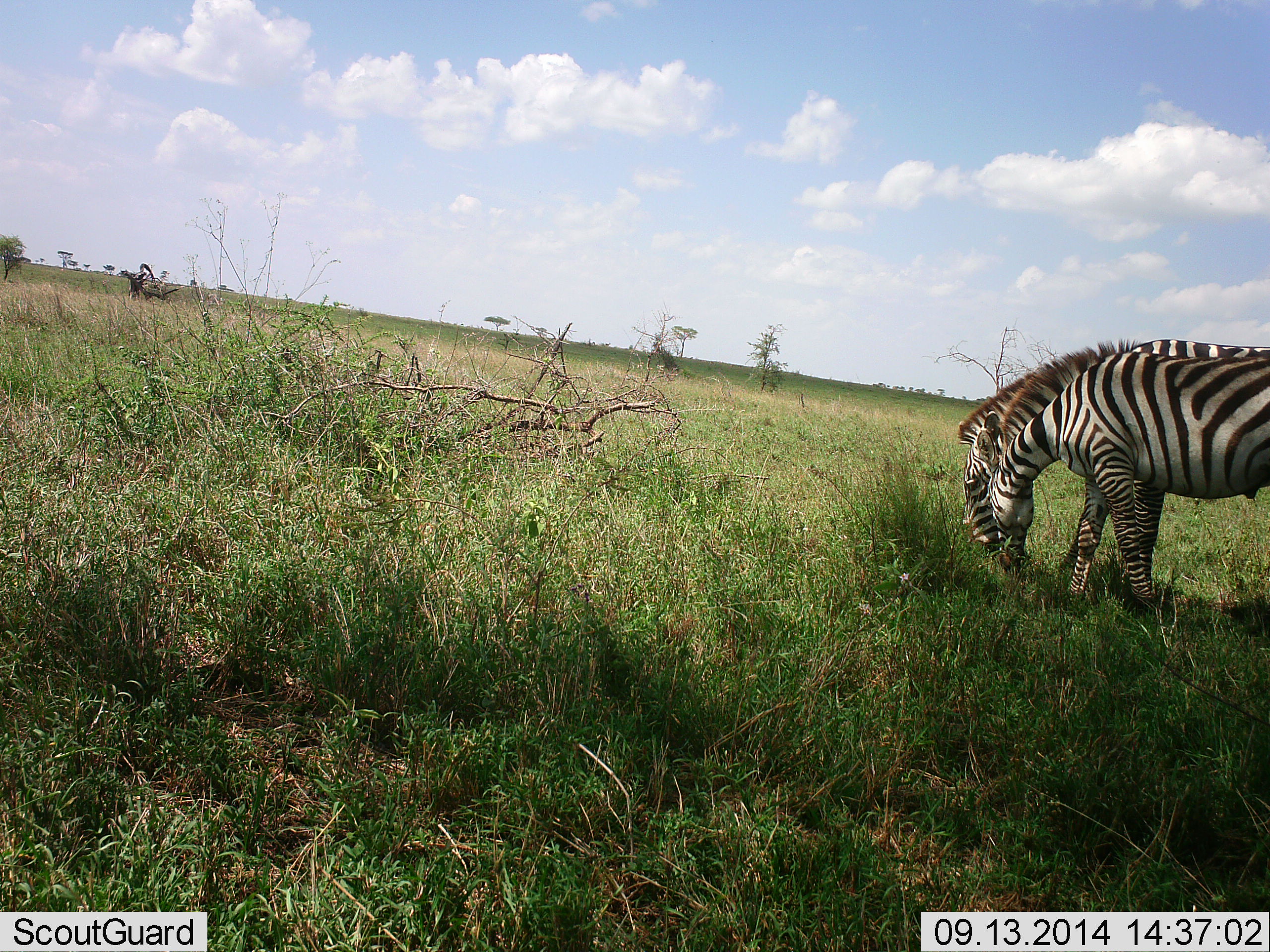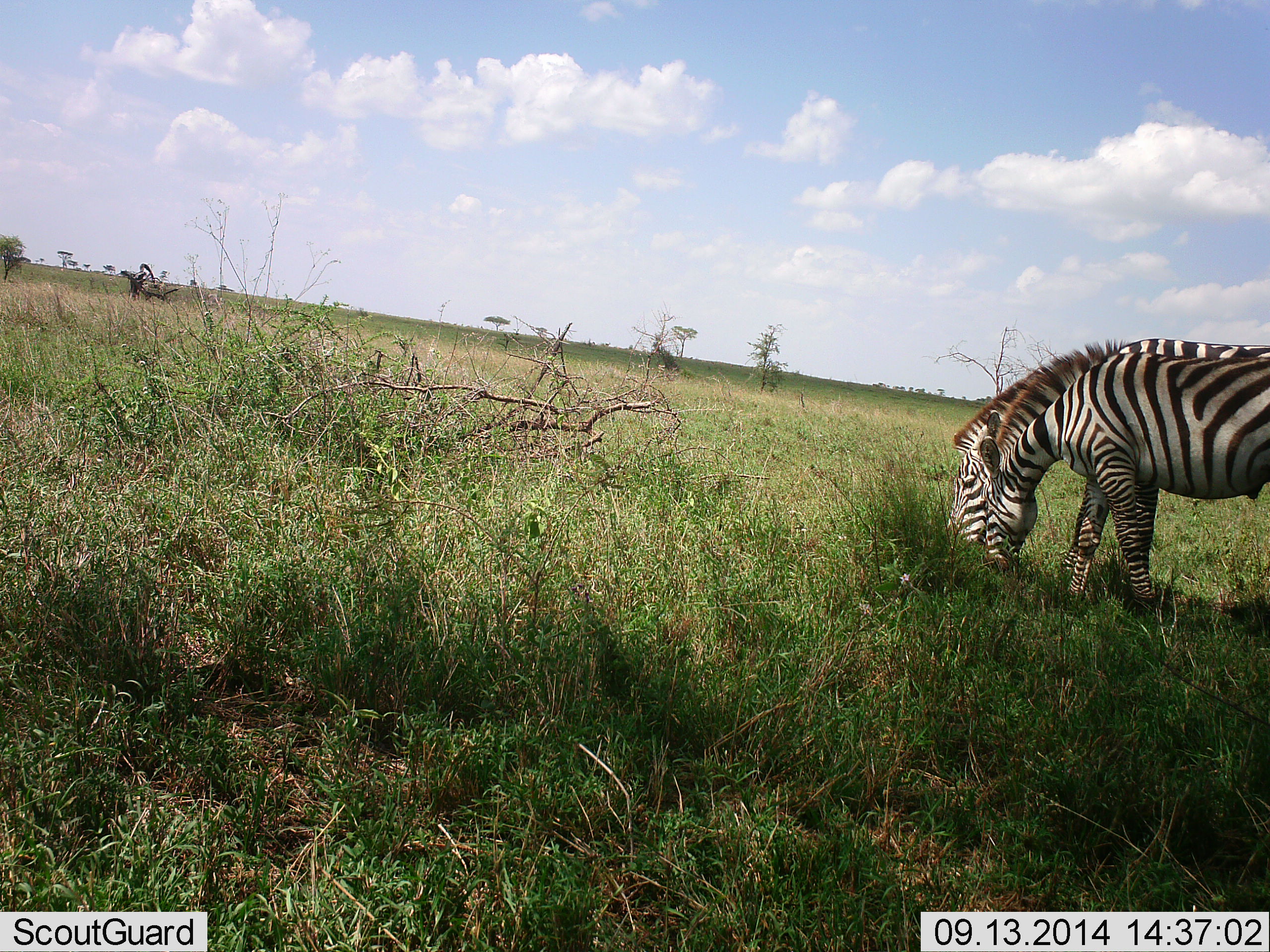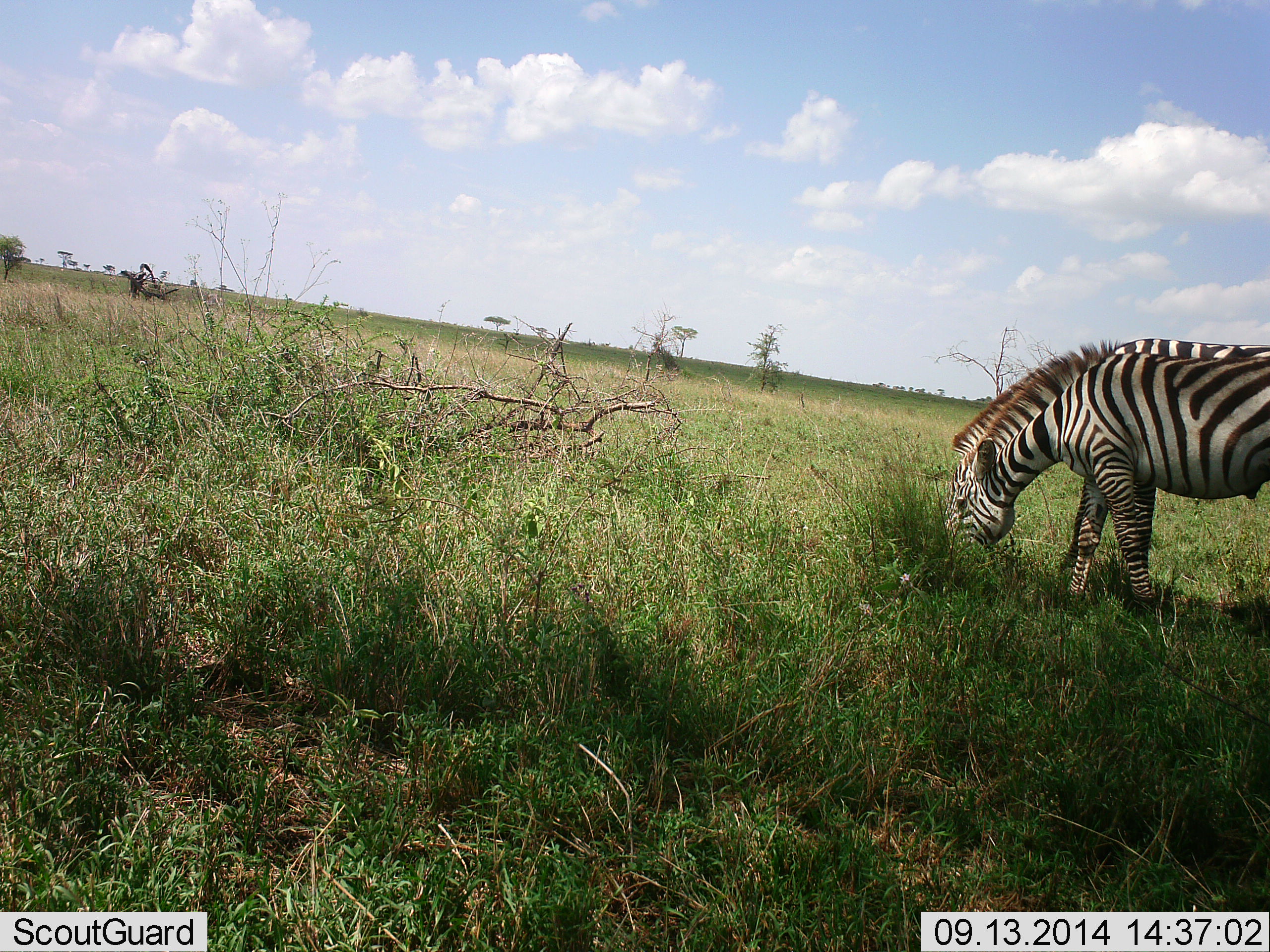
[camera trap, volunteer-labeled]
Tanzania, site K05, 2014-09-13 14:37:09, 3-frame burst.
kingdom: Animalia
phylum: Chordata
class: Mammalia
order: Perissodactyla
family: Equidae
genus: Equus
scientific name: Equus quagga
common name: plains zebra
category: zebra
Zebra (plains zebra) (Equus quagga), count 2. Behavior (volunteer vote fractions): standing 20%, resting 0%, moving 0%, interacting 10%. Young present (vote fraction): 0%. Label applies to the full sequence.